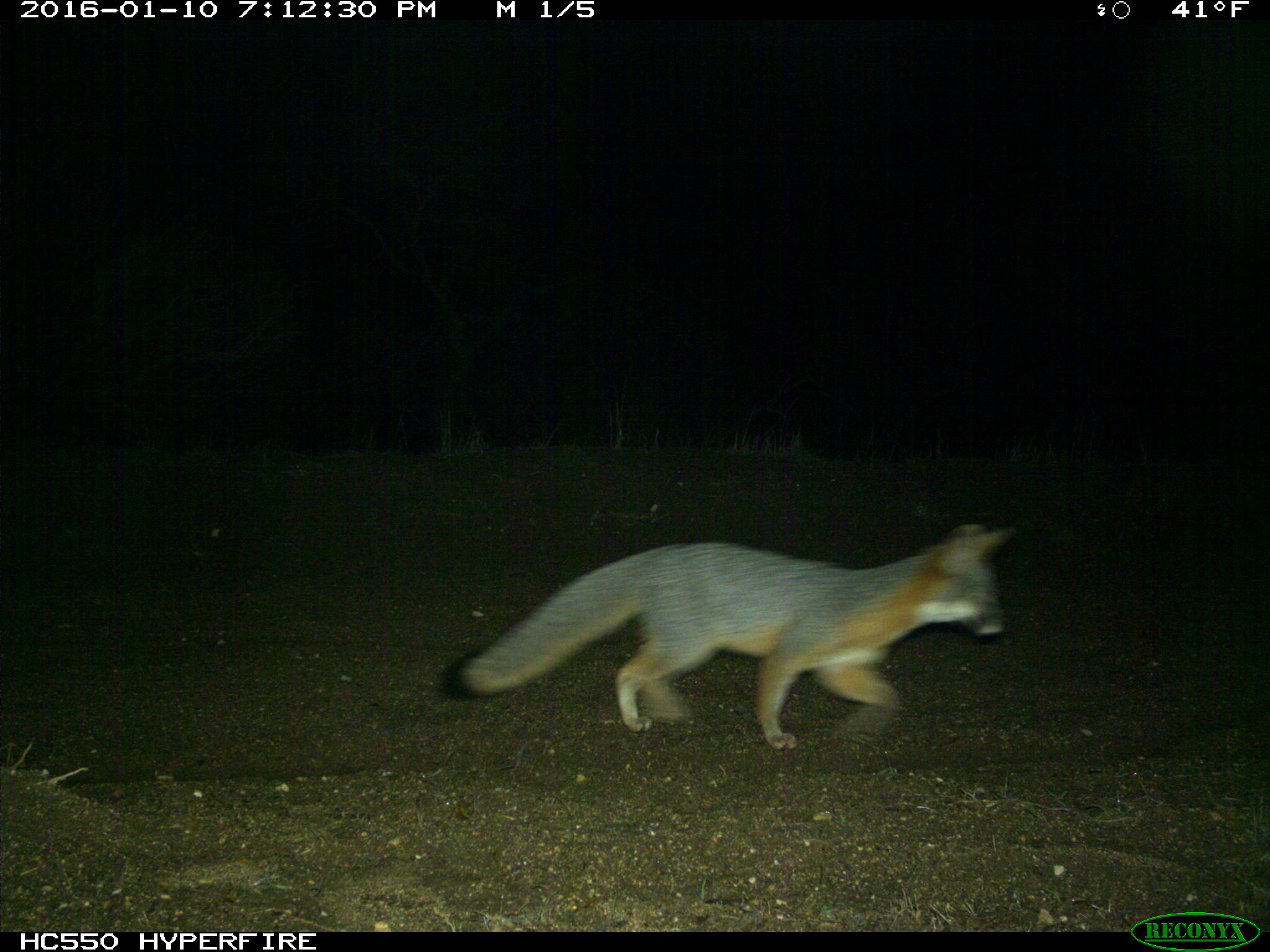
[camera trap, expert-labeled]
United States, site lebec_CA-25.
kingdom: Animalia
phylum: Chordata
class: Mammalia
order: Carnivora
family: Canidae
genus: Urocyon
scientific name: Urocyon cinereoargenteus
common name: gray fox